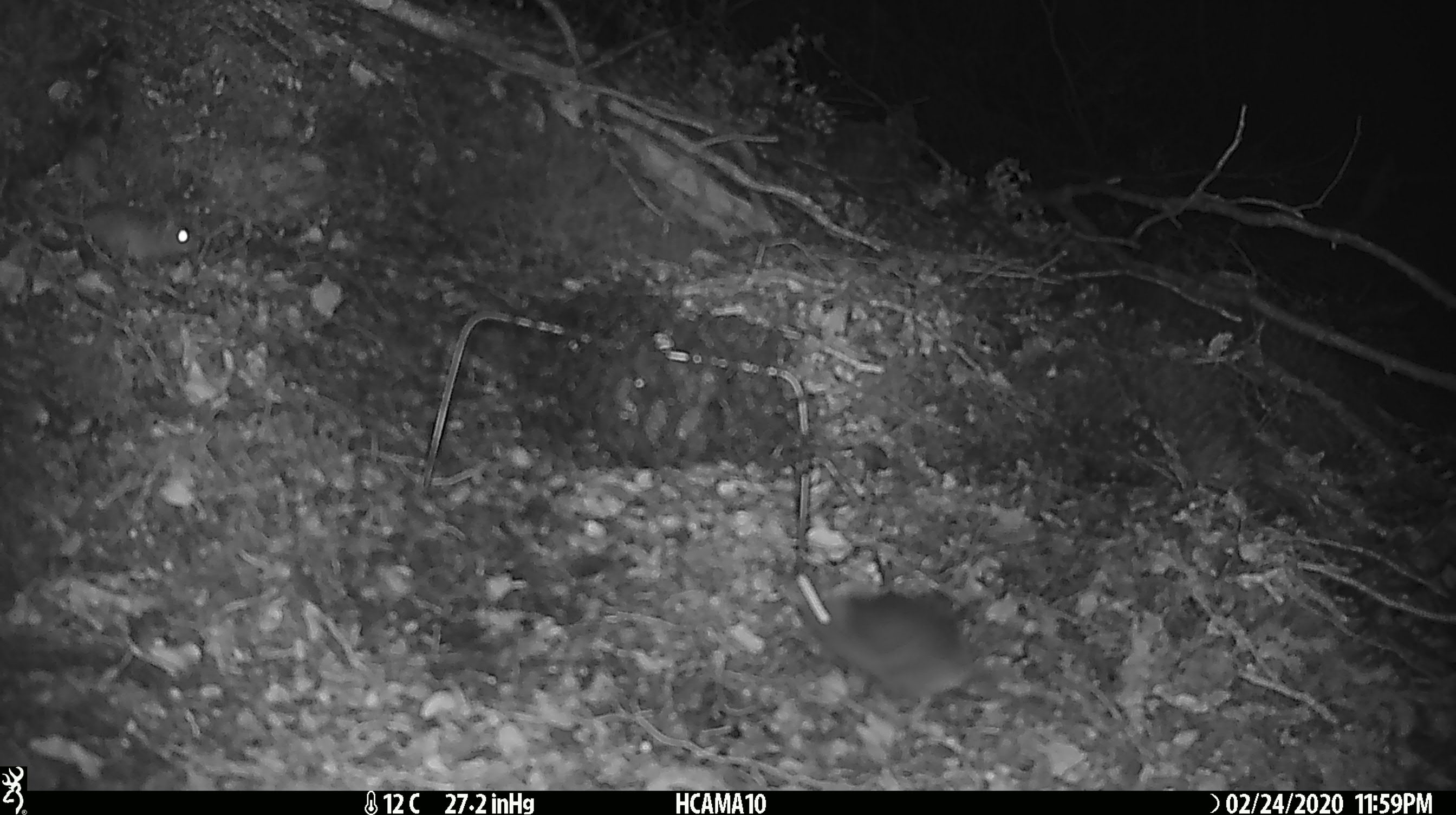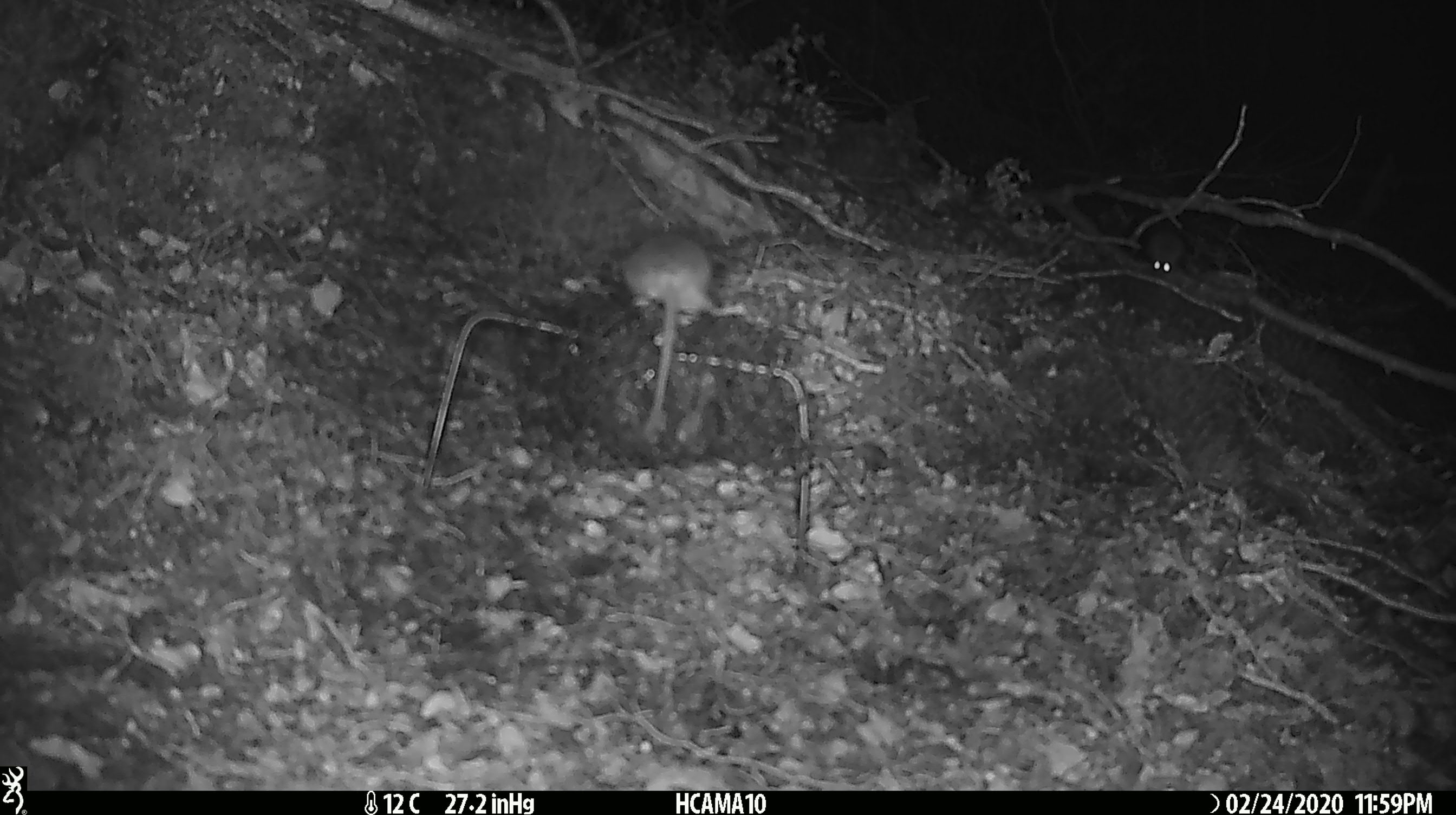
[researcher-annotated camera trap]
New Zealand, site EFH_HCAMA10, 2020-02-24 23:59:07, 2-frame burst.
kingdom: Animalia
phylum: Chordata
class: Mammalia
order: Rodentia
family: Muridae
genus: Mus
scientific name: Mus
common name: mouse